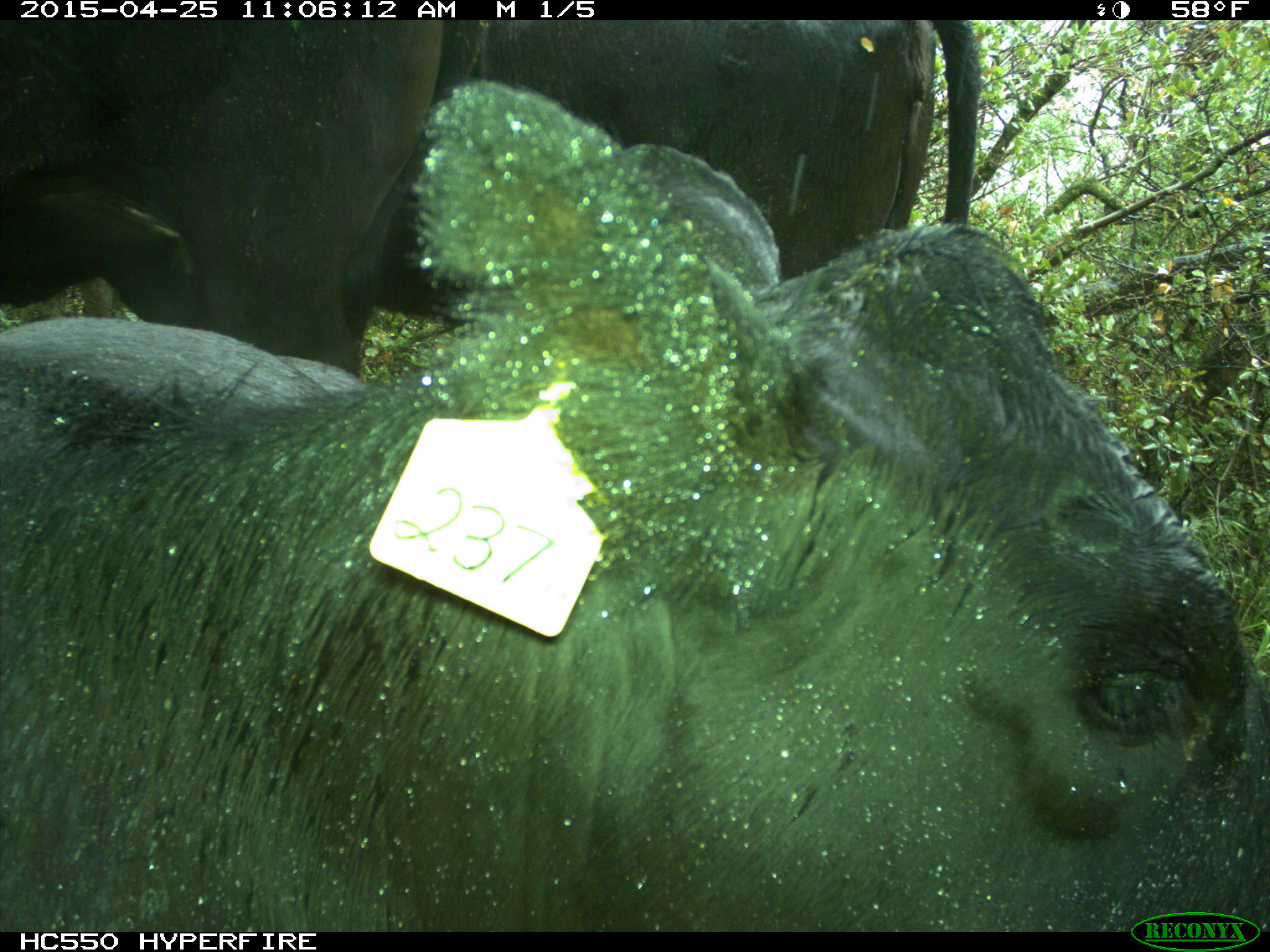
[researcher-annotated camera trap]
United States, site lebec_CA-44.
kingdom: Animalia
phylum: Chordata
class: Mammalia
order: Artiodactyla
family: Suidae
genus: Sus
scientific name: Sus scrofa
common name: wild boar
Sus scrofa (wild boar).